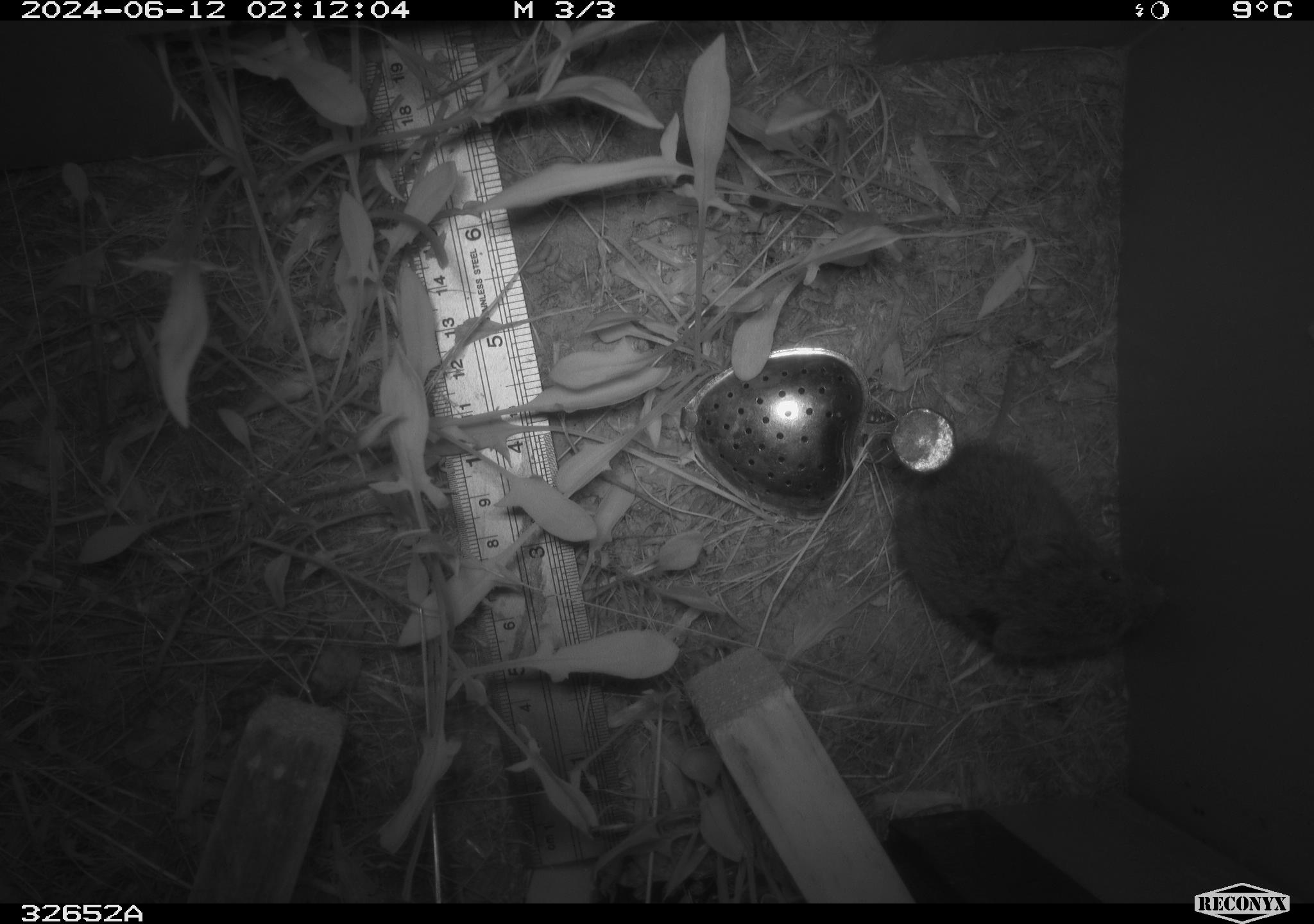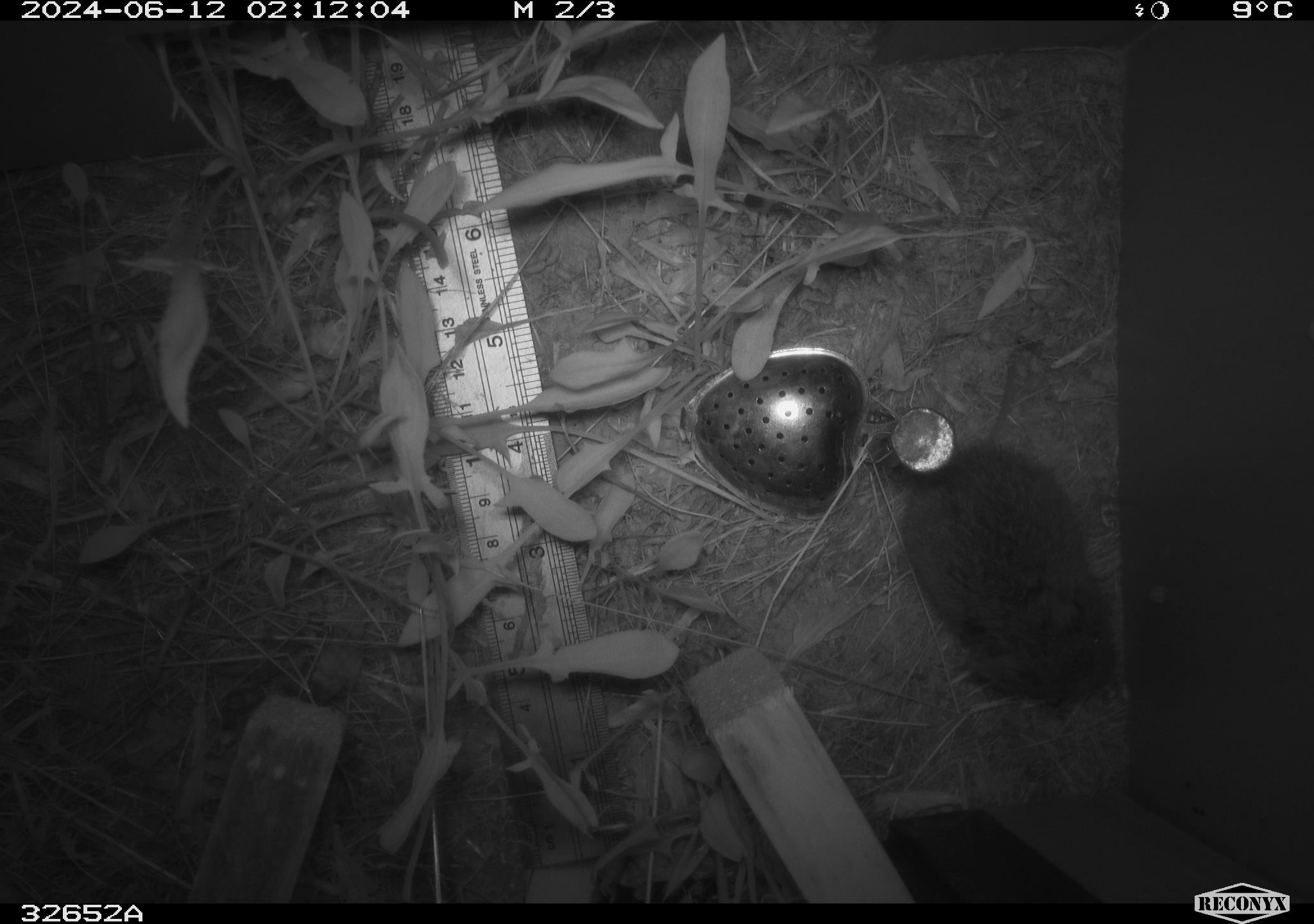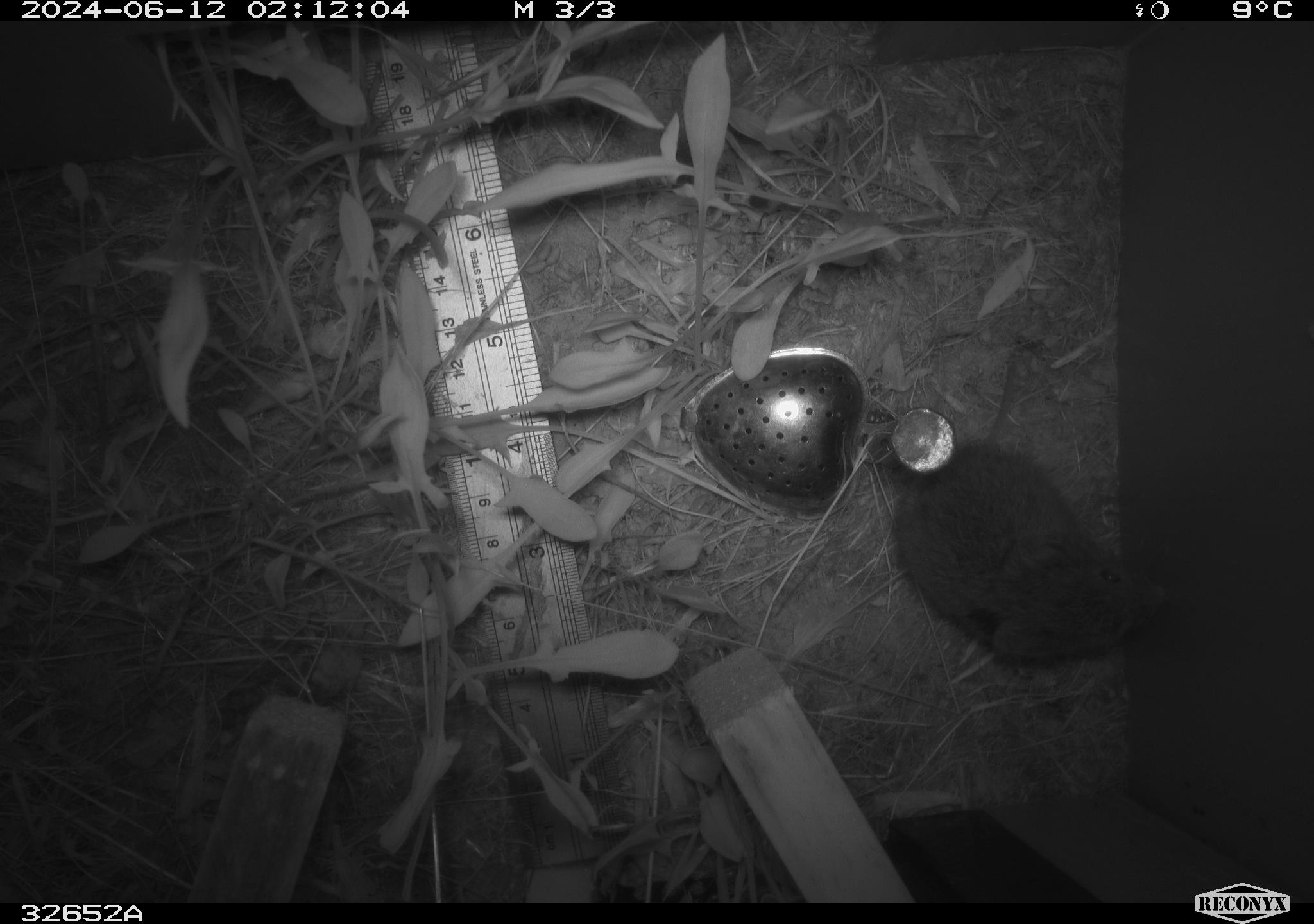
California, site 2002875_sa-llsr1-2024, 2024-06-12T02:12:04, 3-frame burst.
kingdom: Animalia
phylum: Chordata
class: Mammalia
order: Rodentia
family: Cricetidae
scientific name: Arvicolinae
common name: voles, lemmings, and muskrats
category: arvicolinae subfamily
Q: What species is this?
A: Arvicolinae subfamily (voles, lemmings, and muskrats) (Arvicolinae).